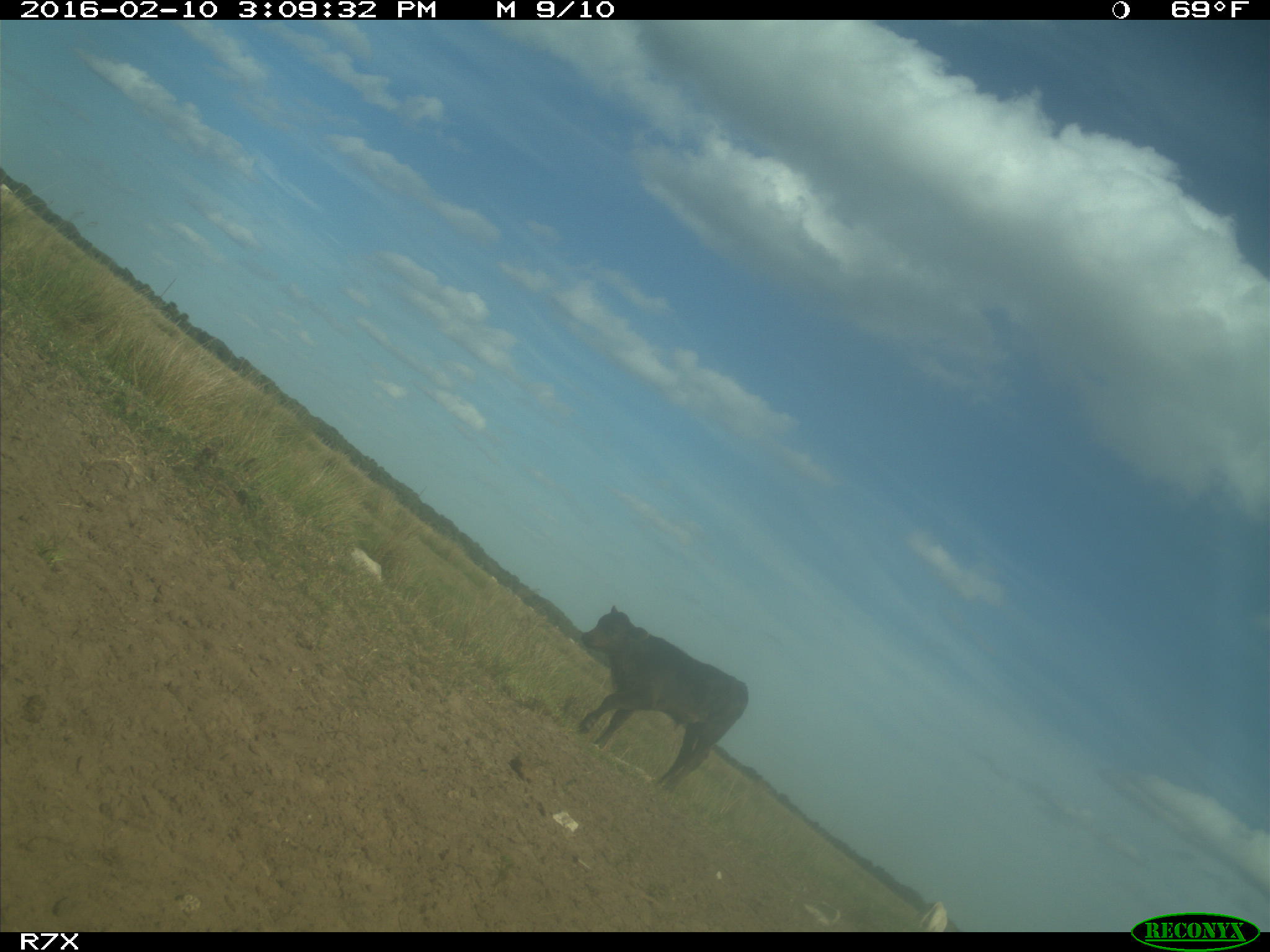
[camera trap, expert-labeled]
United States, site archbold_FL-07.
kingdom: Animalia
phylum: Chordata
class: Mammalia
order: Artiodactyla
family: Bovidae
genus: Bos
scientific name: Bos taurus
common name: domestic cow